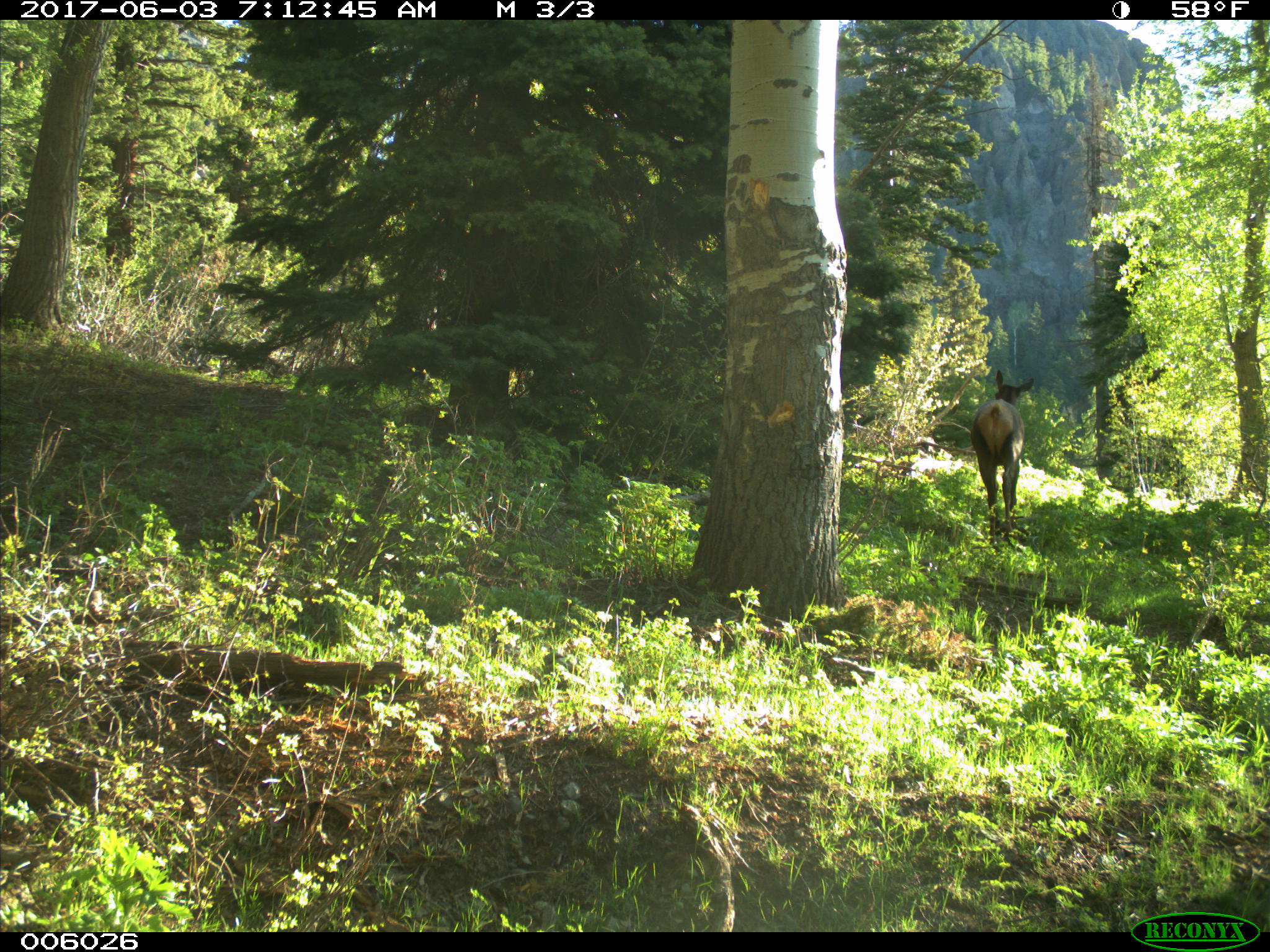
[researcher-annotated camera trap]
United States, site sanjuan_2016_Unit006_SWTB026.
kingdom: Animalia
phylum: Chordata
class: Mammalia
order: Artiodactyla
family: Cervidae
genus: Cervus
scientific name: Cervus elaphus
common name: red deer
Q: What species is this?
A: Cervus elaphus (red deer).